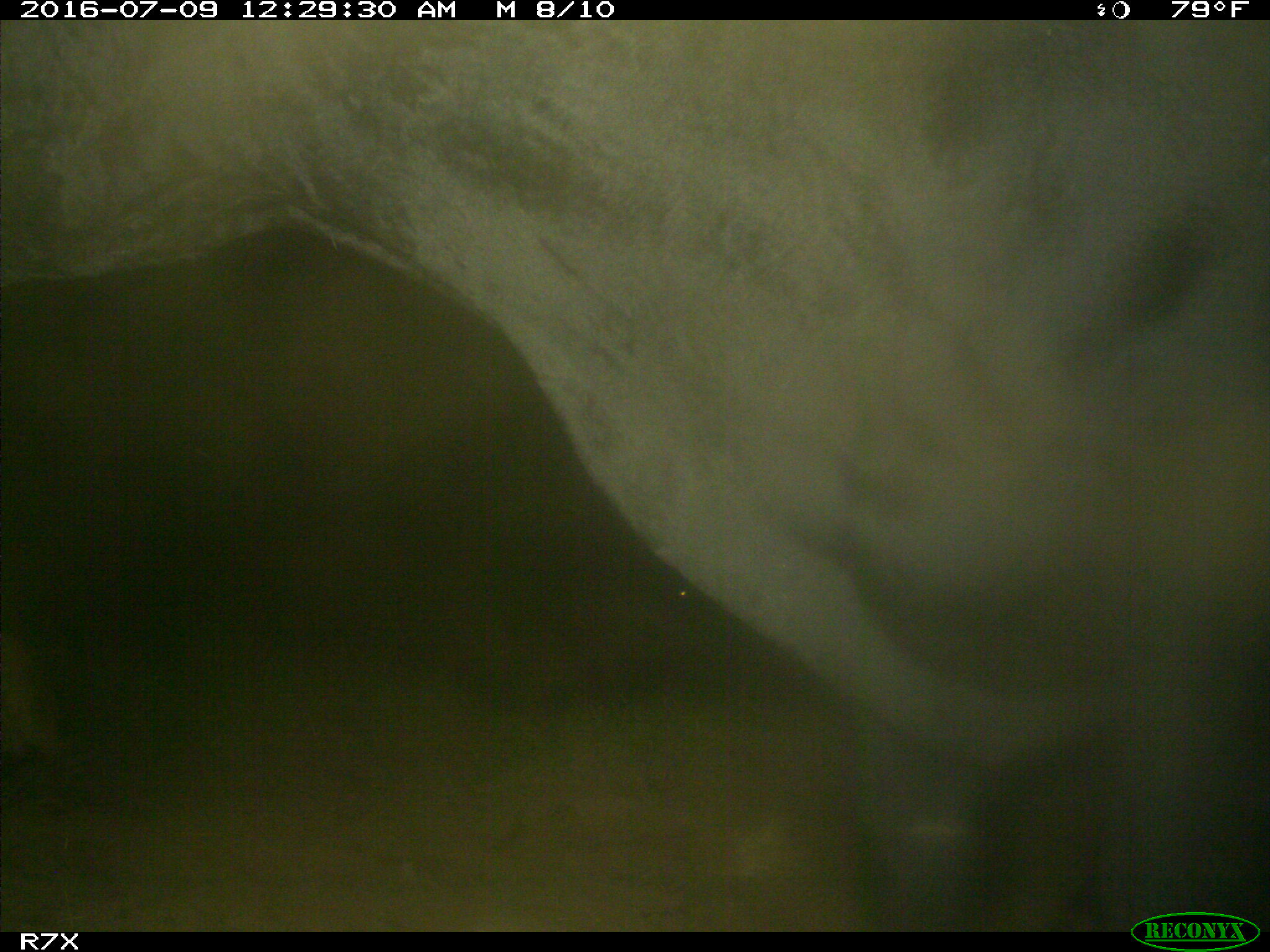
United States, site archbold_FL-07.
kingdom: Animalia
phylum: Chordata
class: Mammalia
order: Artiodactyla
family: Bovidae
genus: Bos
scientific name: Bos taurus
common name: domestic cow